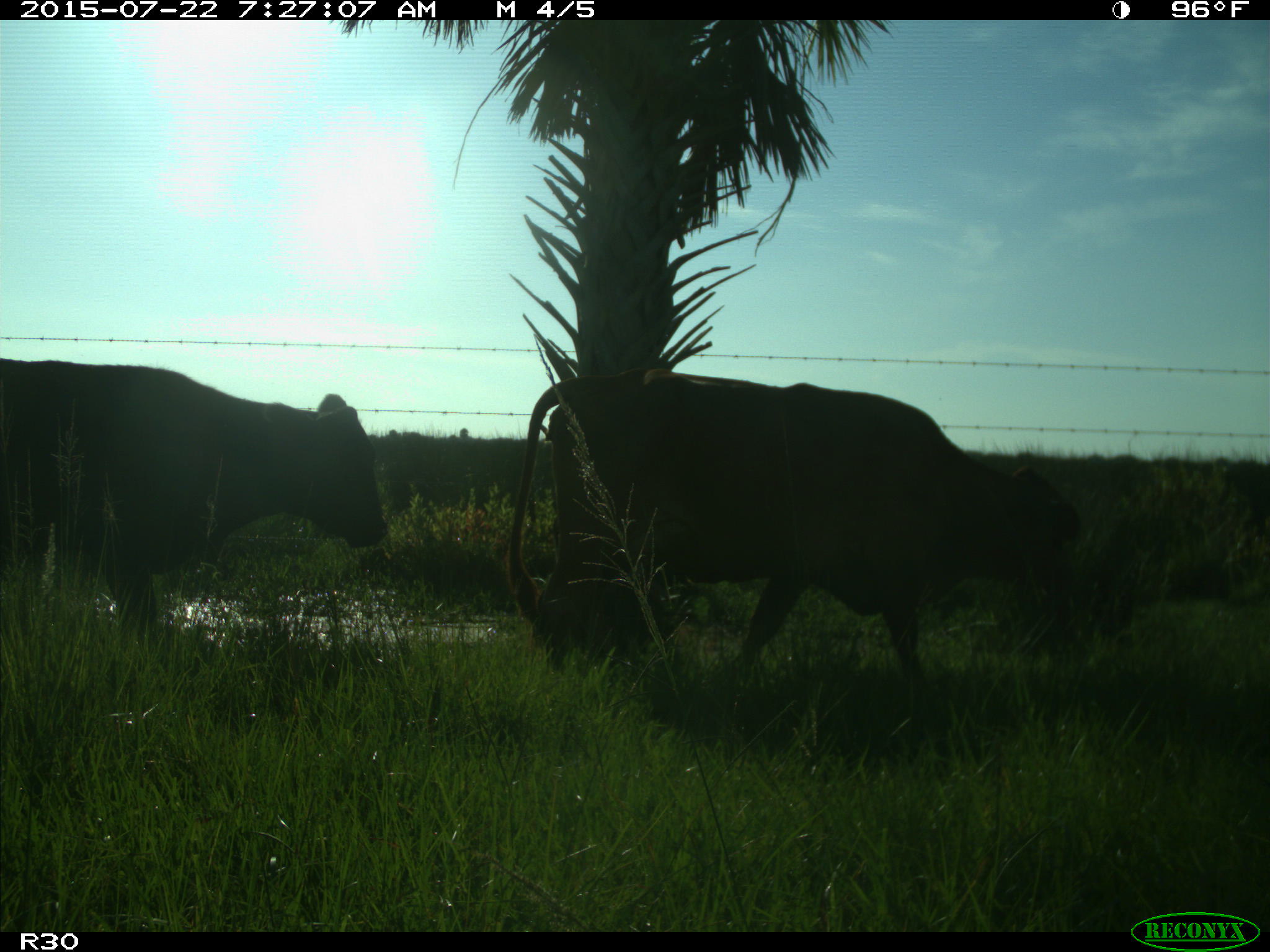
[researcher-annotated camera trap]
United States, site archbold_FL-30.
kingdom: Animalia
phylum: Chordata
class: Mammalia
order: Artiodactyla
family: Bovidae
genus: Bos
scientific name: Bos taurus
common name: domestic cow